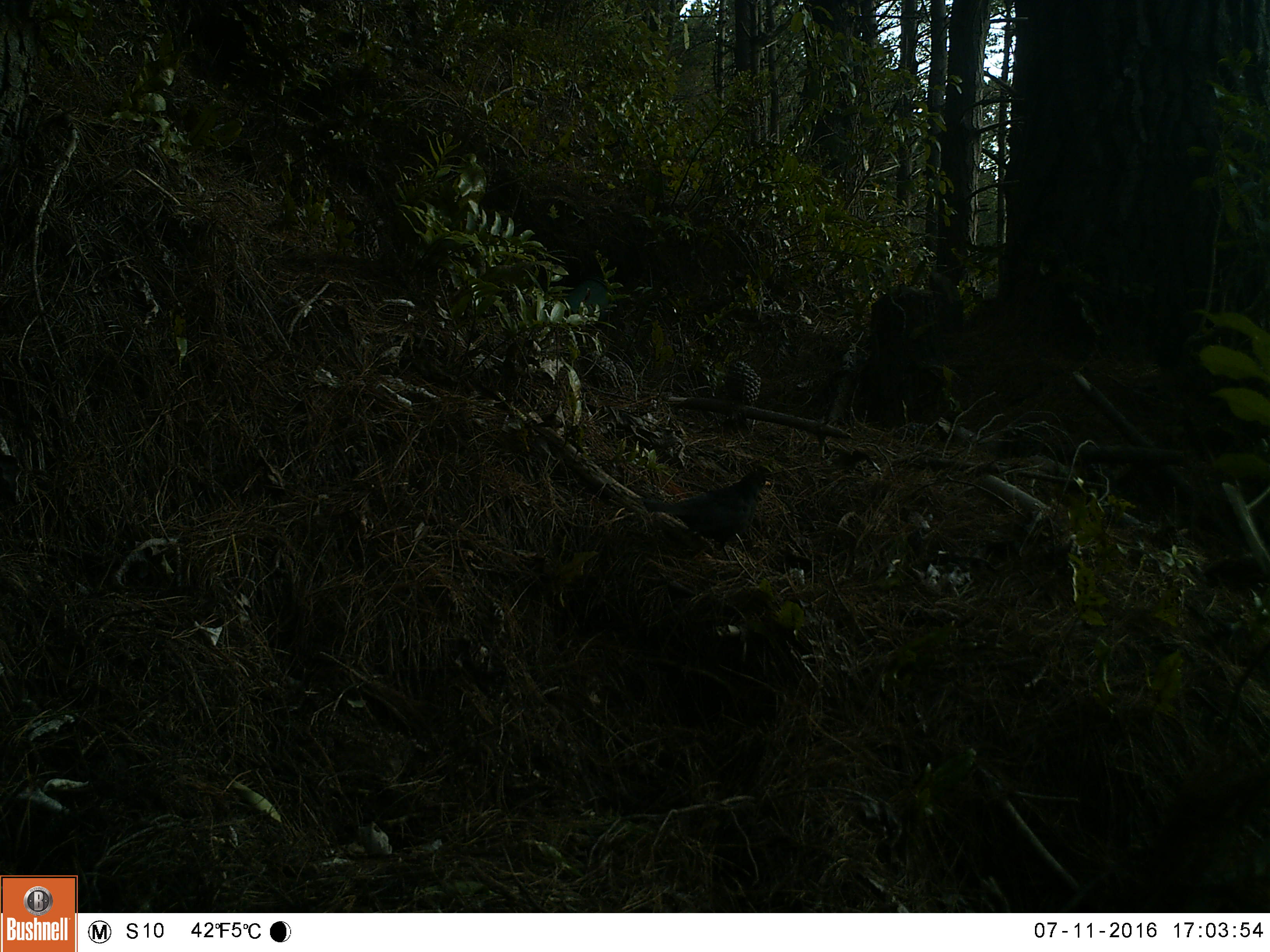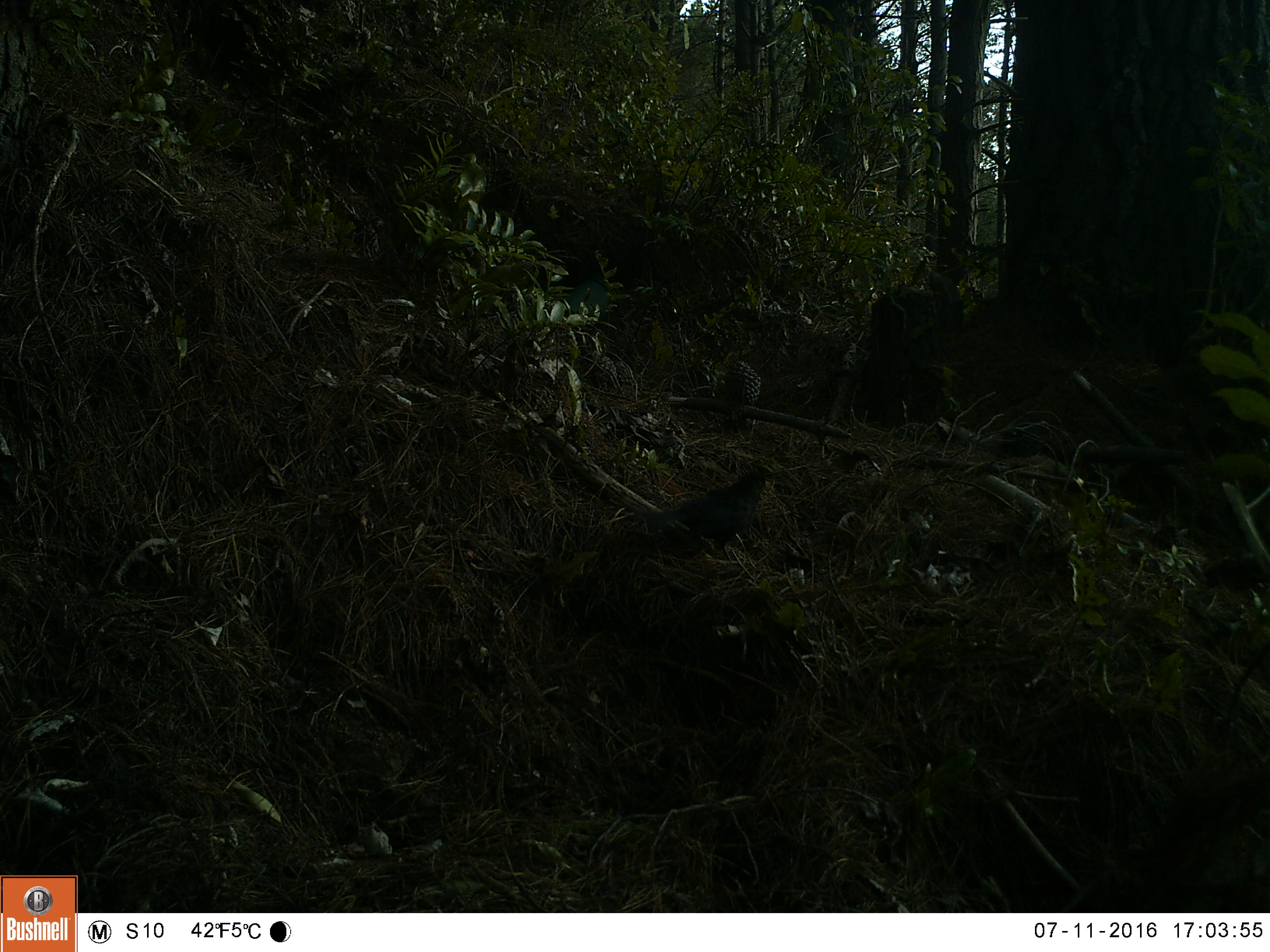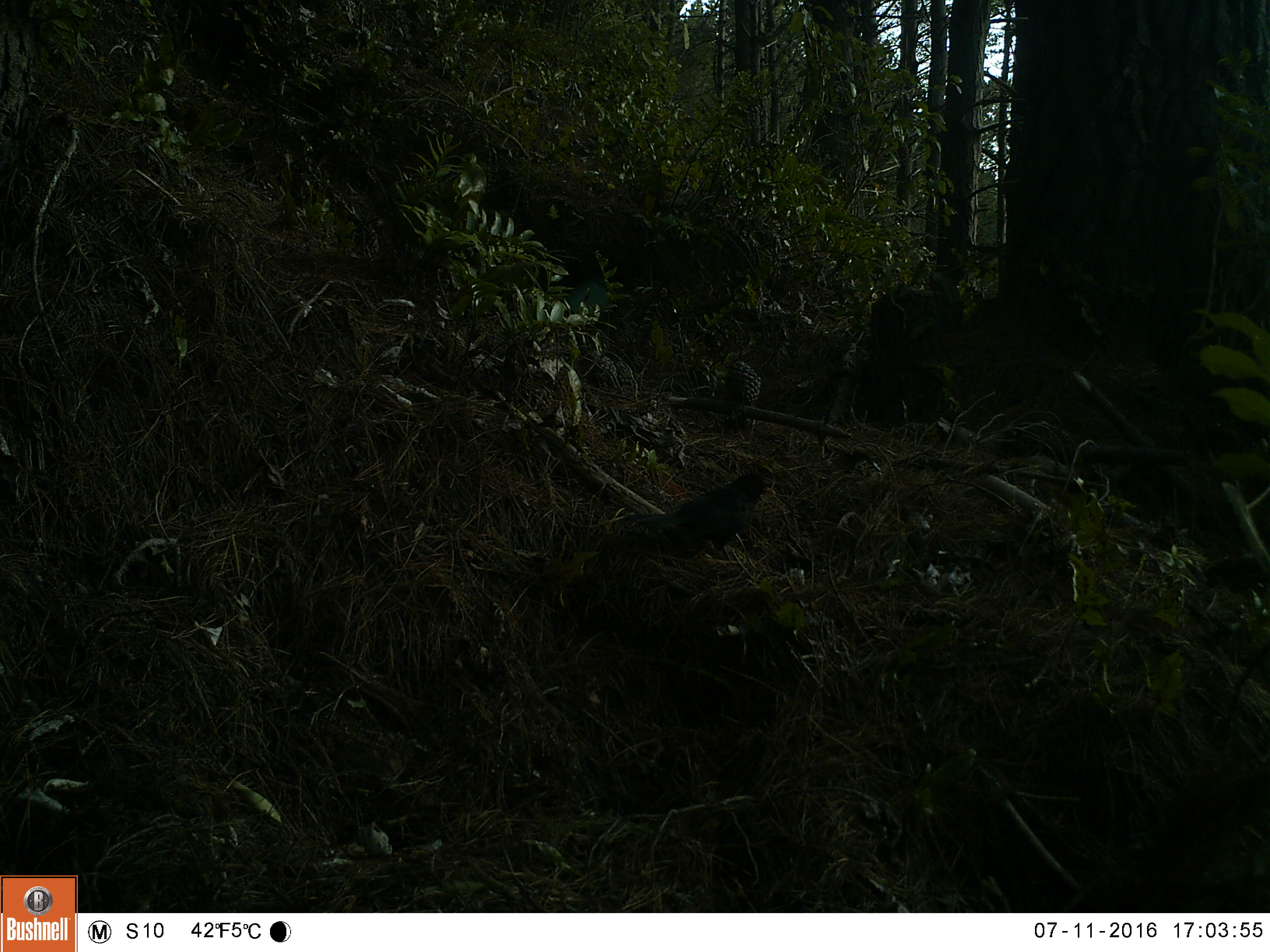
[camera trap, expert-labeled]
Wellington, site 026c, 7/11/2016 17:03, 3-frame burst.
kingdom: Animalia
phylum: Chordata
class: Aves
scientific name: Aves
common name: bird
Bird (Aves).